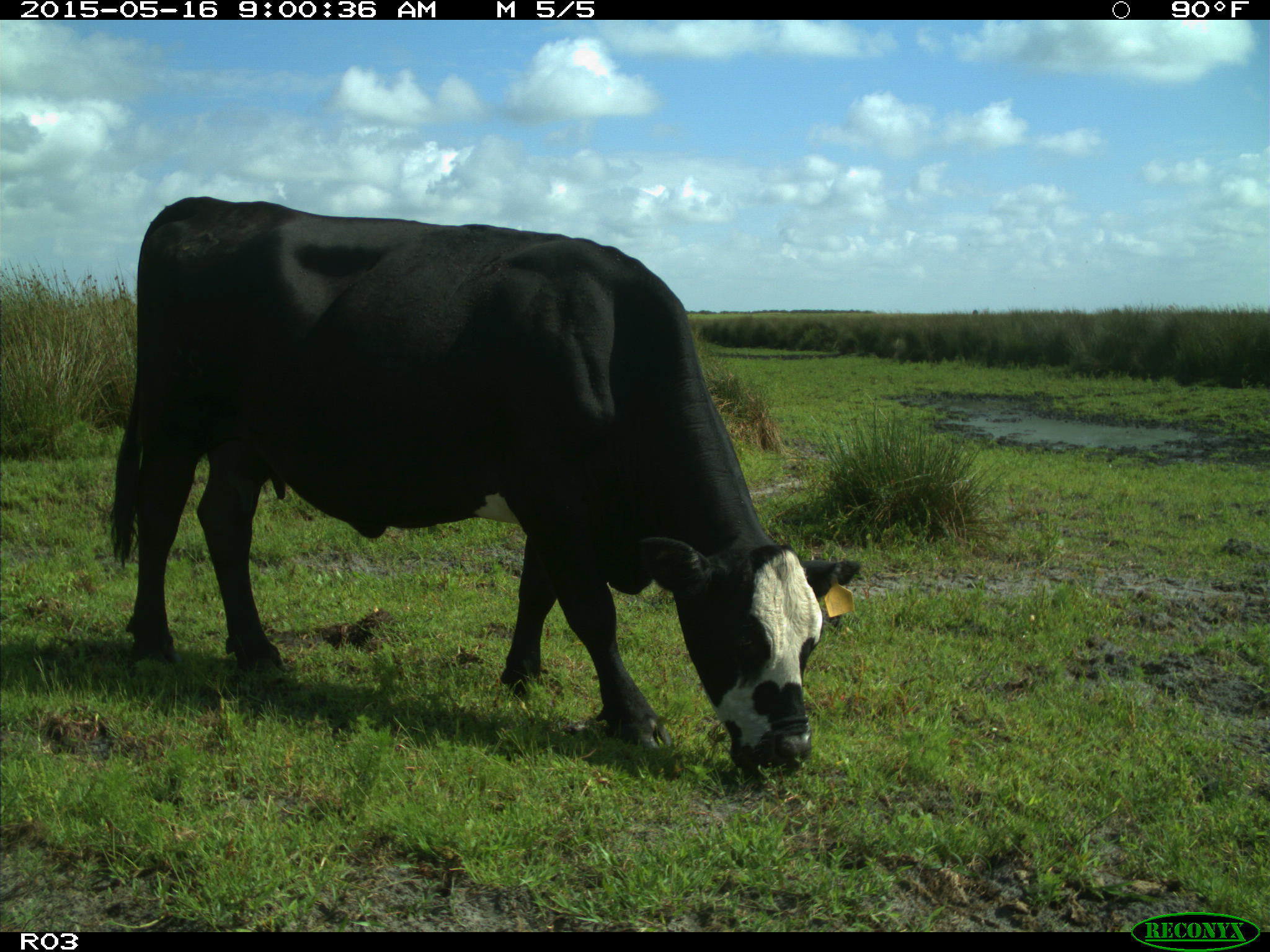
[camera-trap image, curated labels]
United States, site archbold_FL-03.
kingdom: Animalia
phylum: Chordata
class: Mammalia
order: Artiodactyla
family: Bovidae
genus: Bos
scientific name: Bos taurus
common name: domestic cow